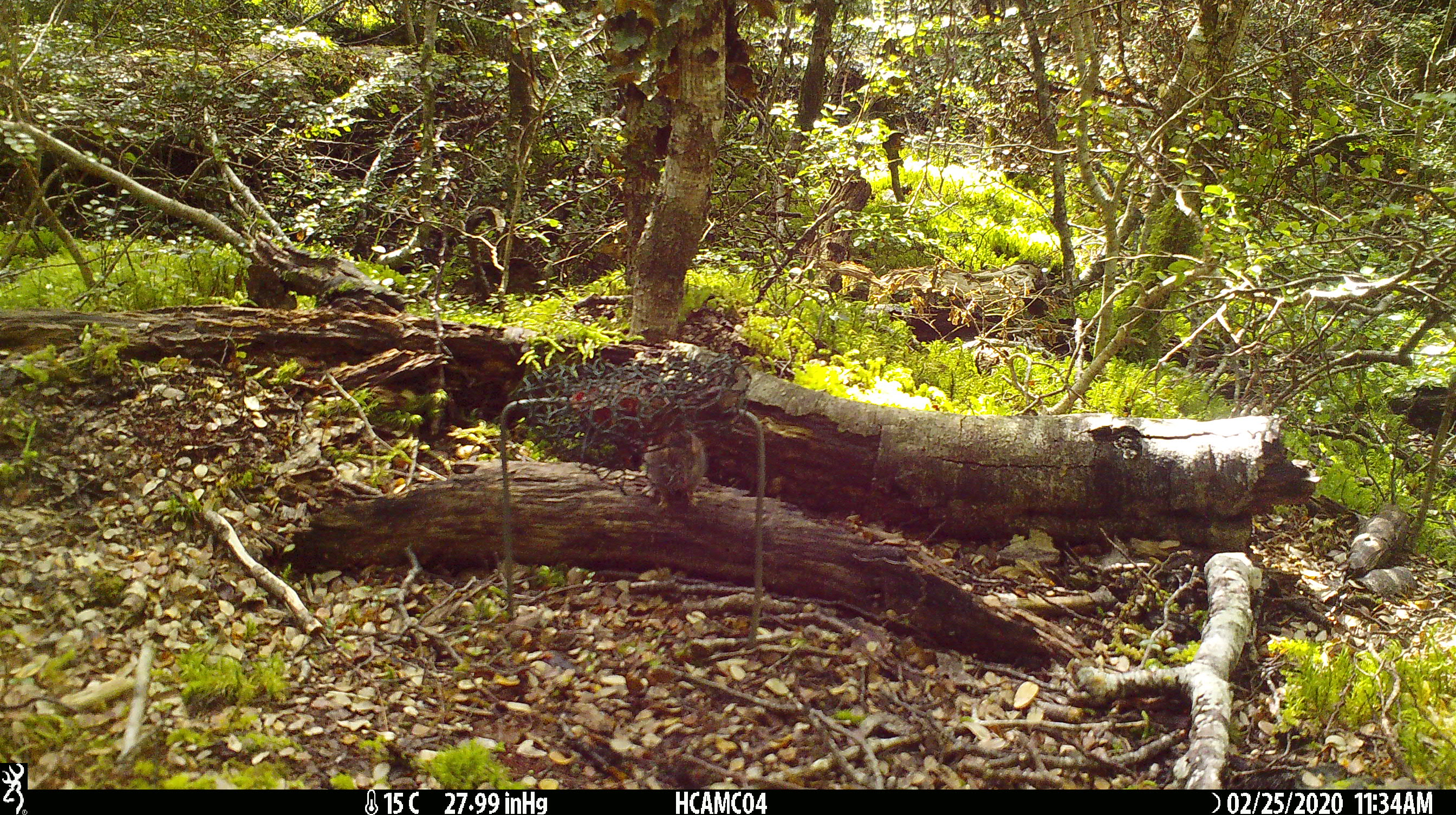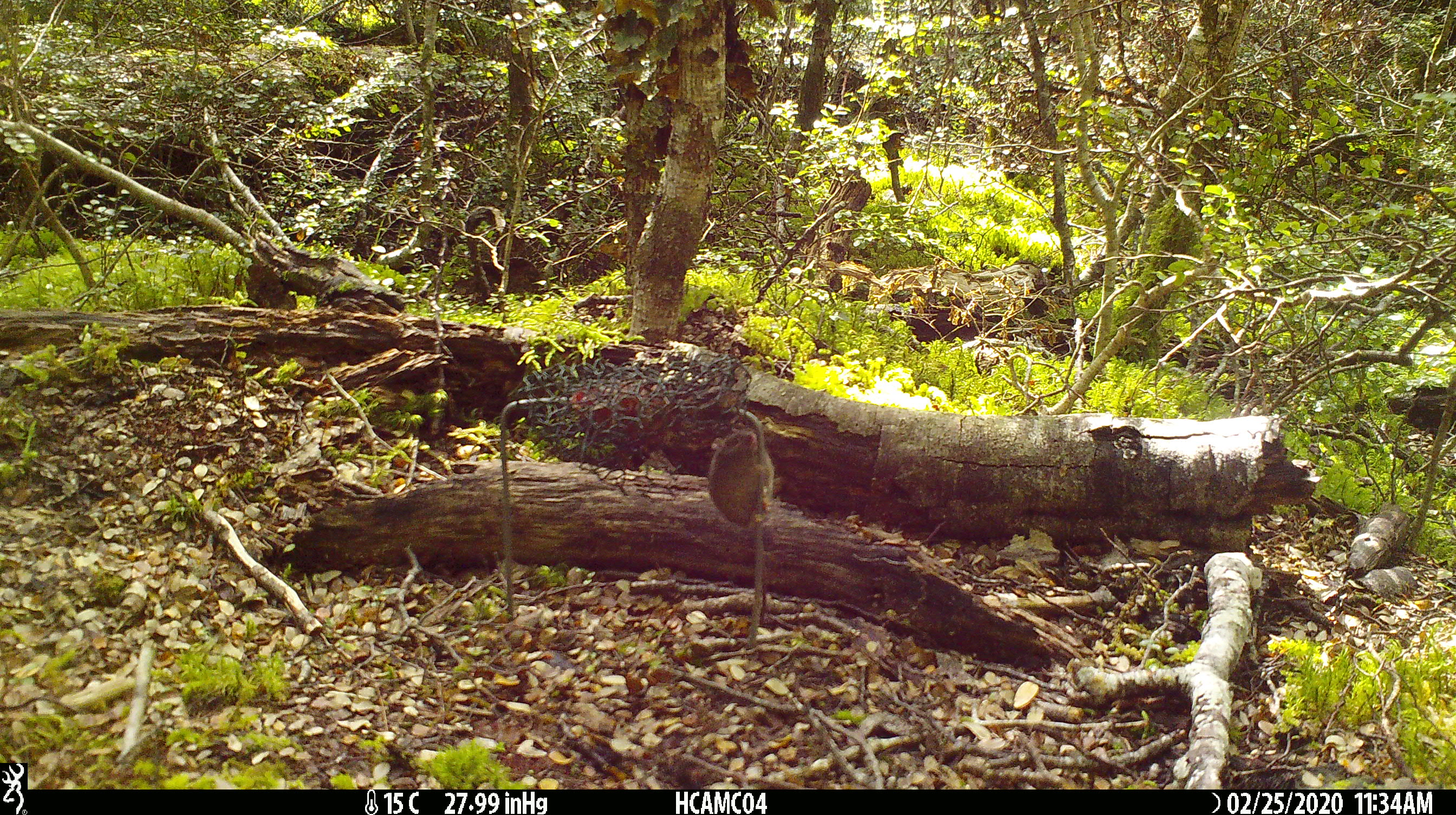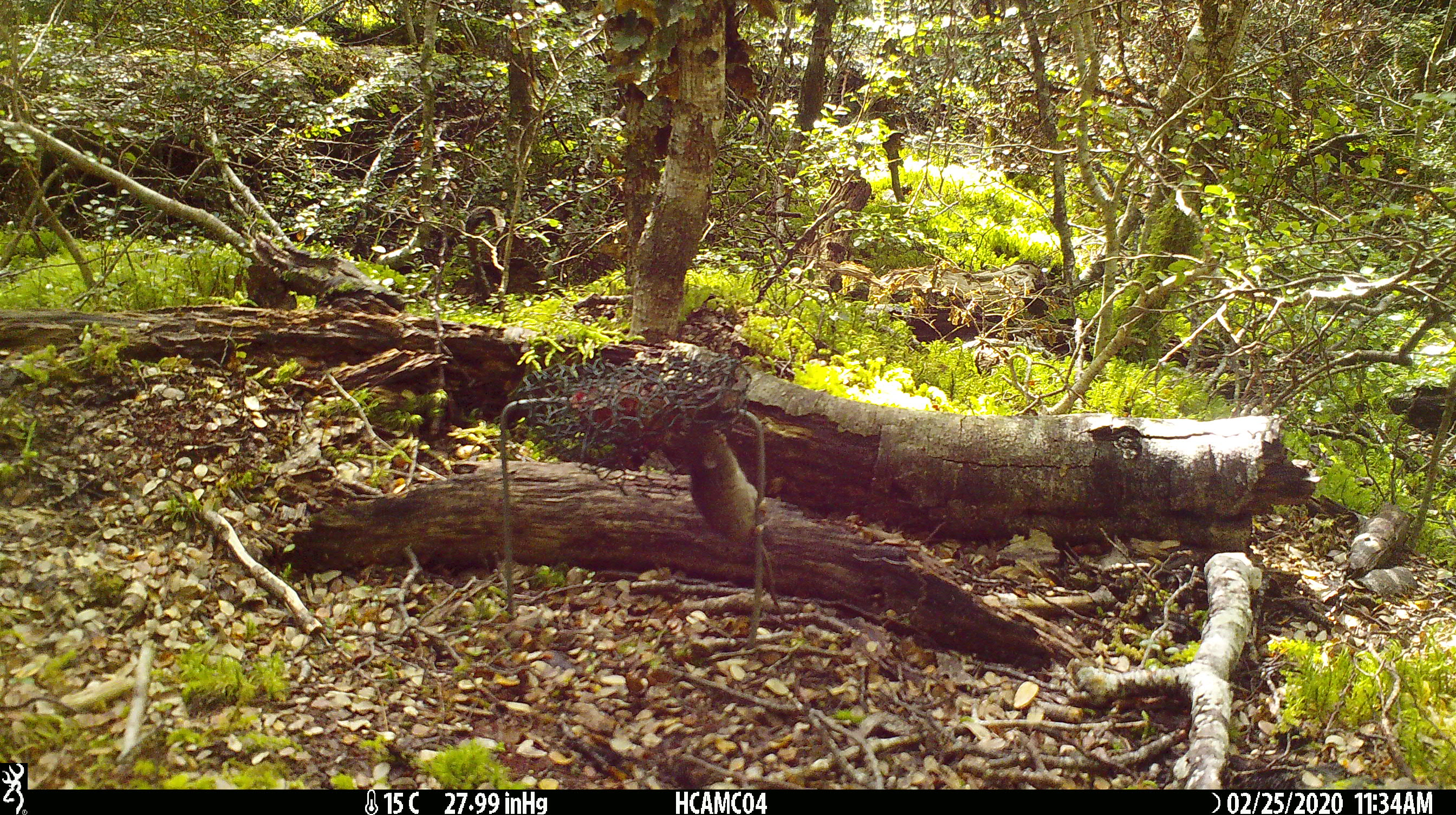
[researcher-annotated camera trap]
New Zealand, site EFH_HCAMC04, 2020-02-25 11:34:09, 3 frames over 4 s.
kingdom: Animalia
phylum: Chordata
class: Mammalia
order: Rodentia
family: Muridae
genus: Mus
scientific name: Mus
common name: mouse